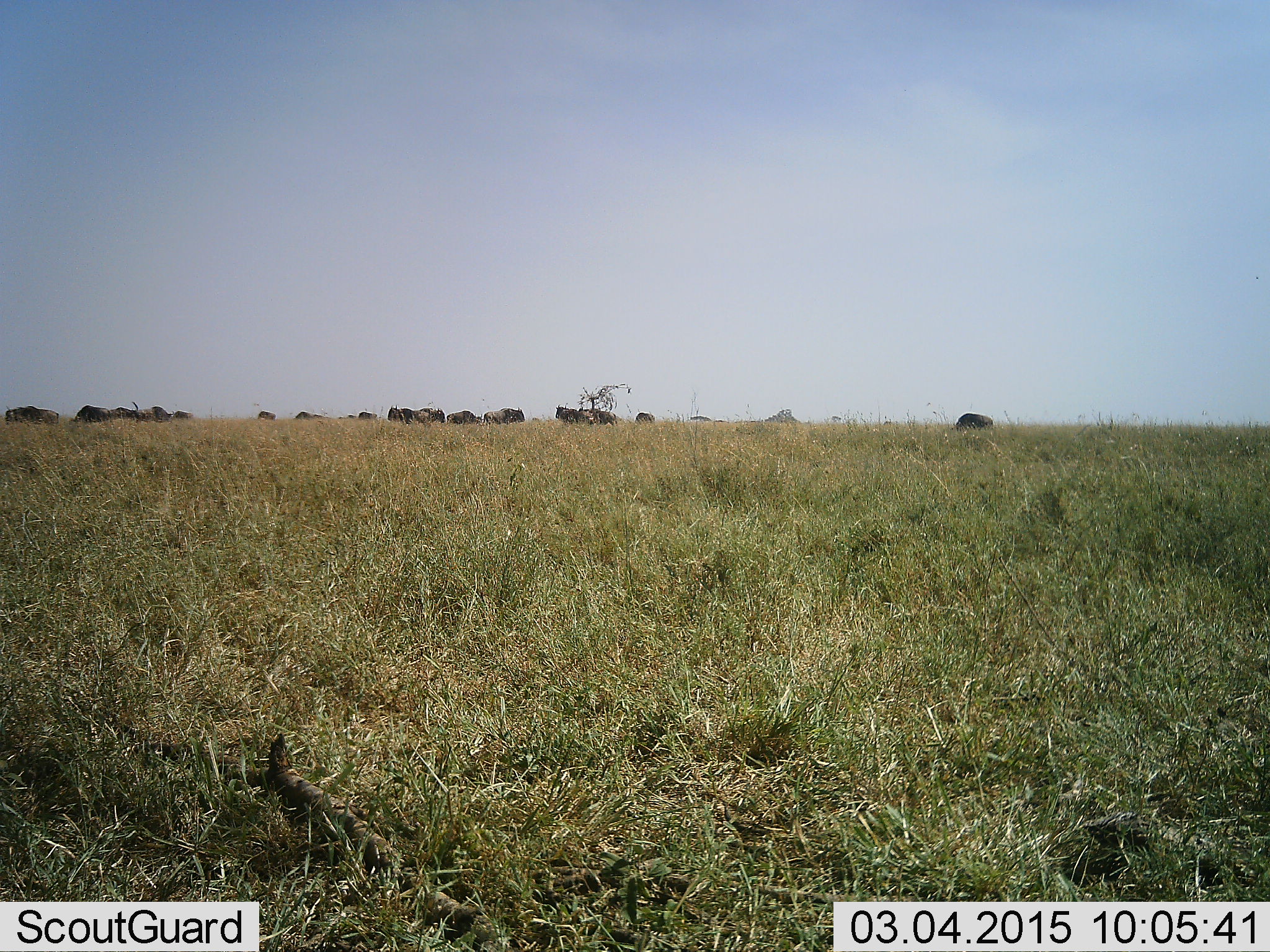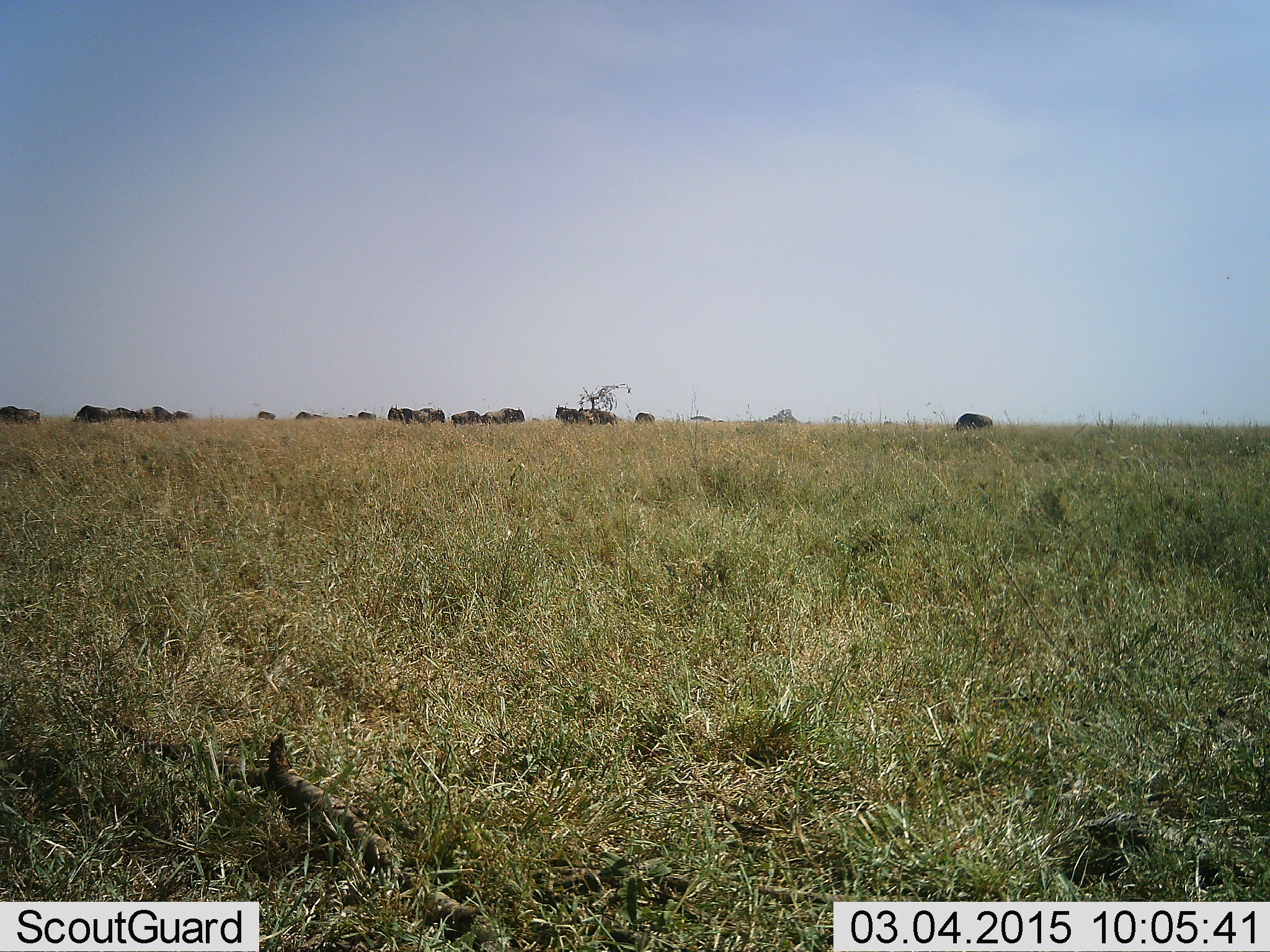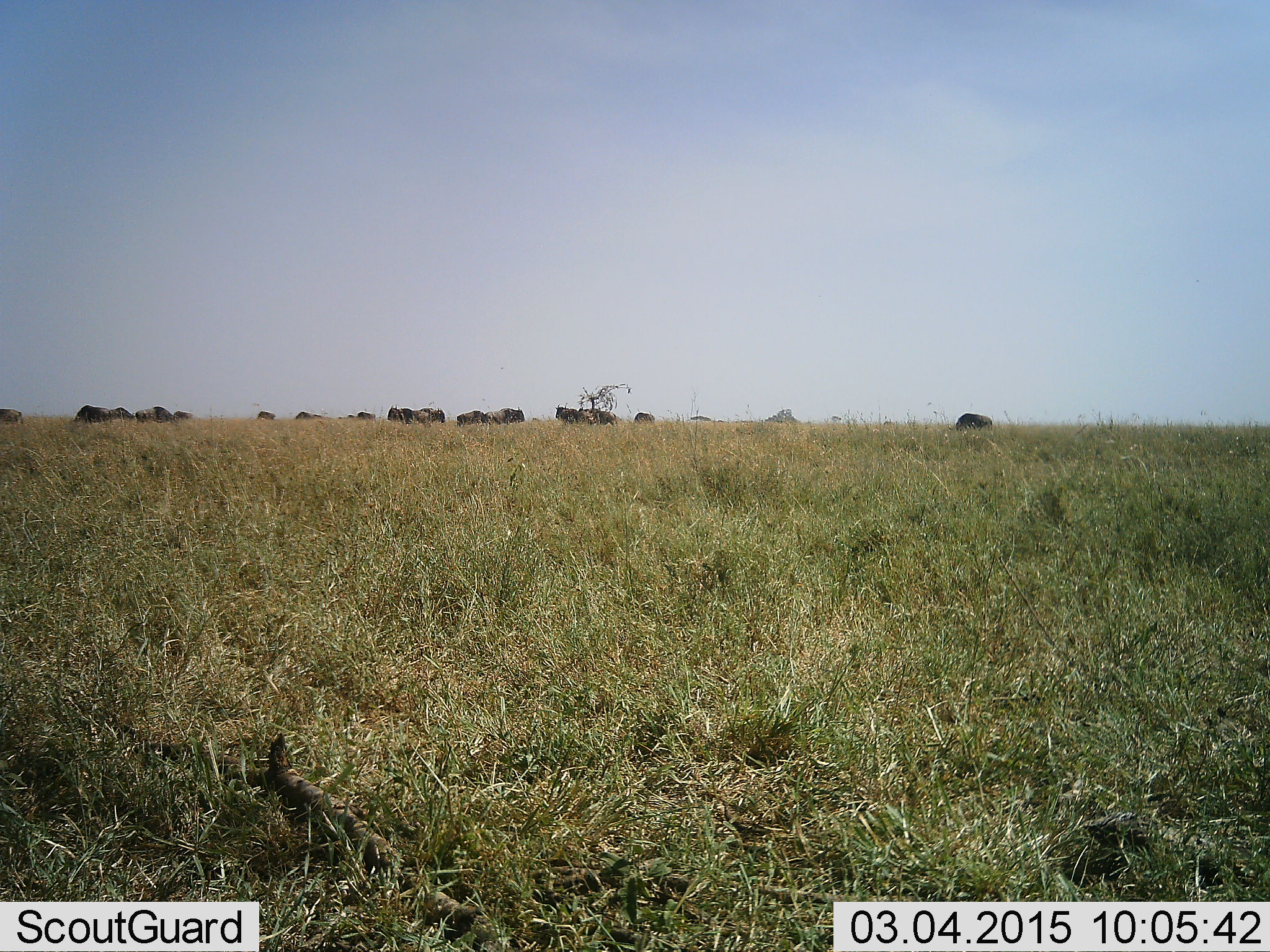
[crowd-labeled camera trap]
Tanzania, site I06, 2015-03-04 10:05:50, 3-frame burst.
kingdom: Animalia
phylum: Chordata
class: Mammalia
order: Artiodactyla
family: Bovidae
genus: Connochaetes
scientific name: Connochaetes taurinus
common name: blue wildebeest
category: wildebeest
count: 11-50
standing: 60%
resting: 20%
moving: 50%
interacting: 0%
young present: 0%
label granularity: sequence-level